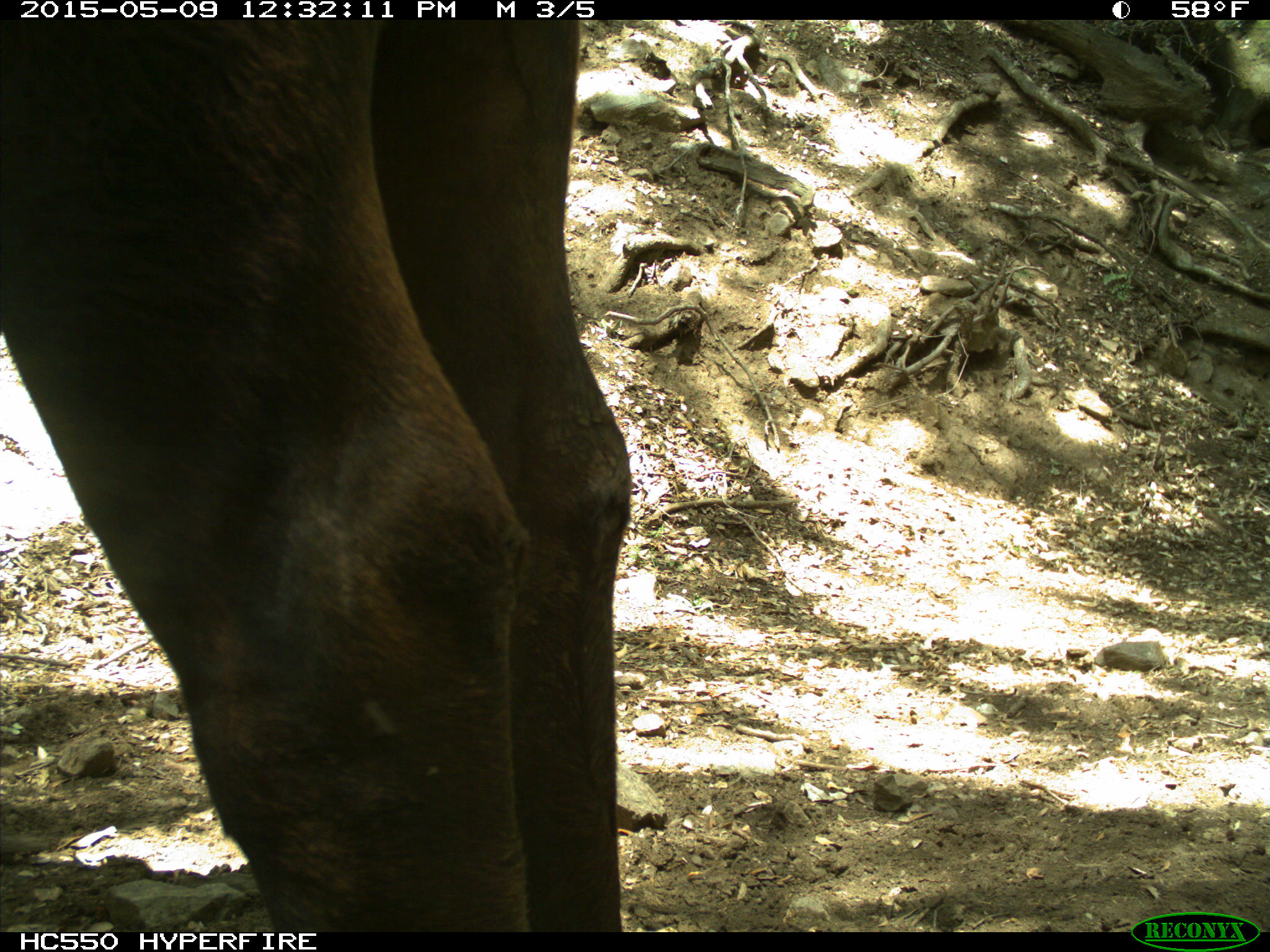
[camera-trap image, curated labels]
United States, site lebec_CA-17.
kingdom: Animalia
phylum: Chordata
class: Mammalia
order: Artiodactyla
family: Bovidae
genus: Bos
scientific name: Bos taurus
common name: domestic cow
Bos taurus (domestic cow).